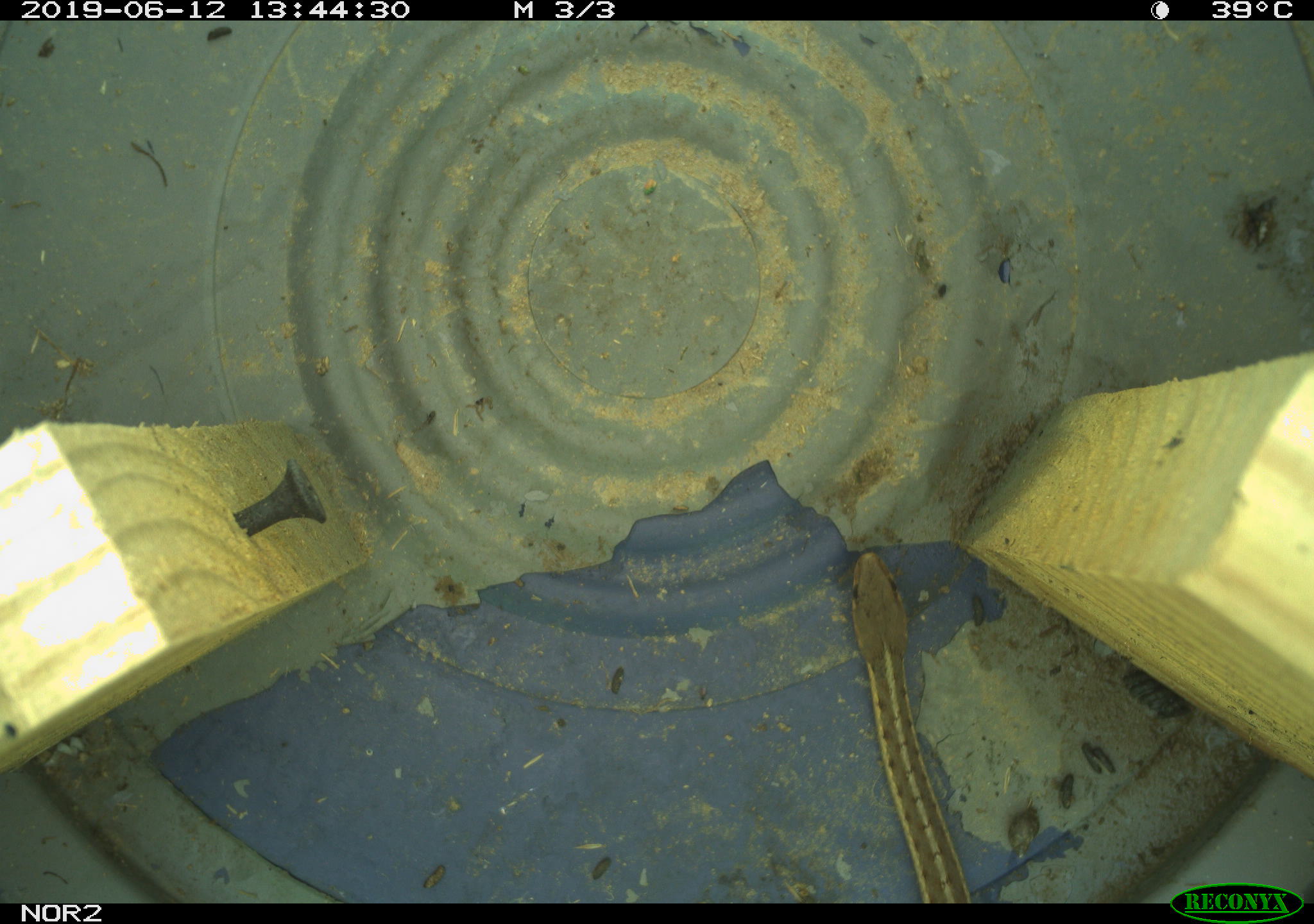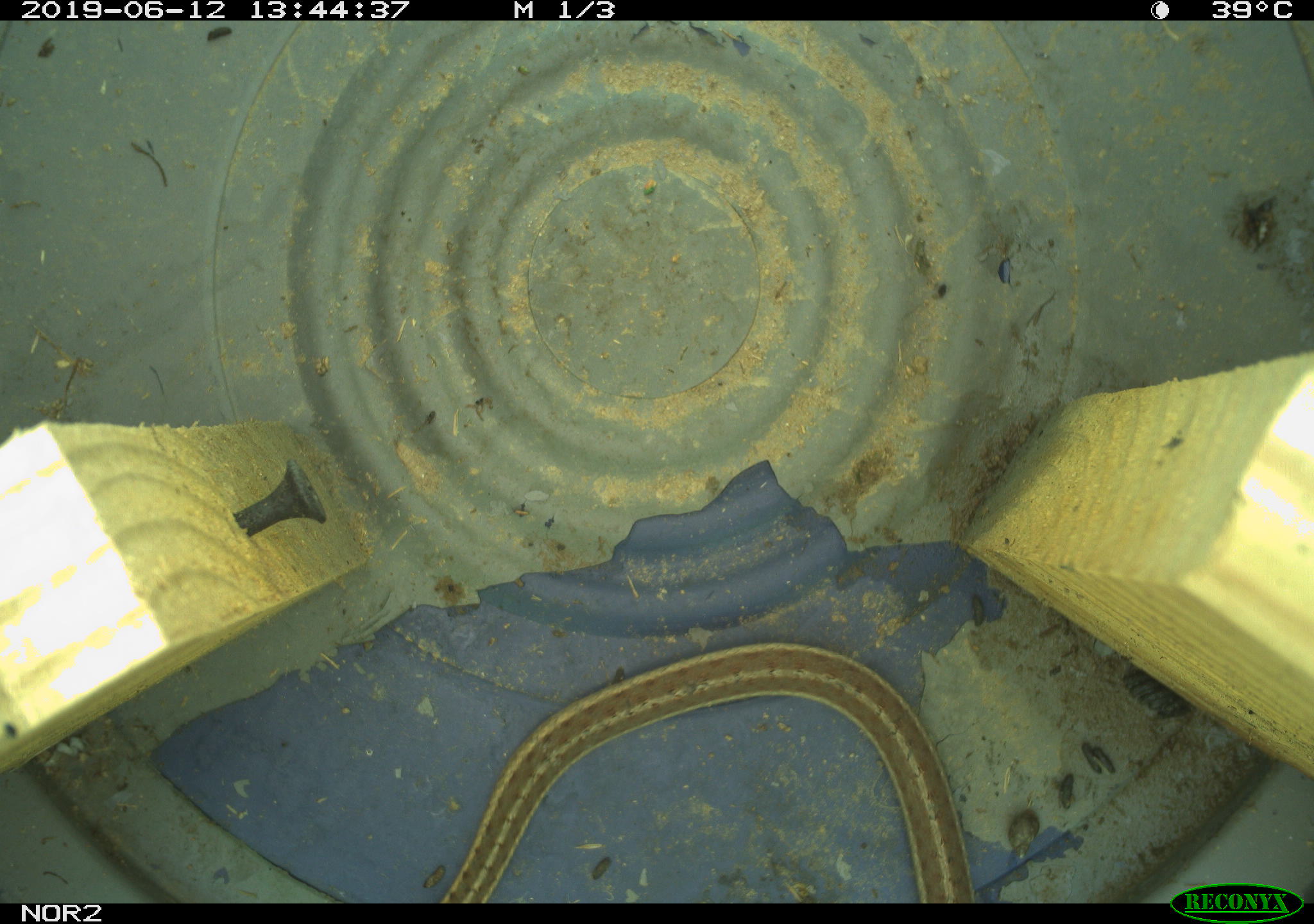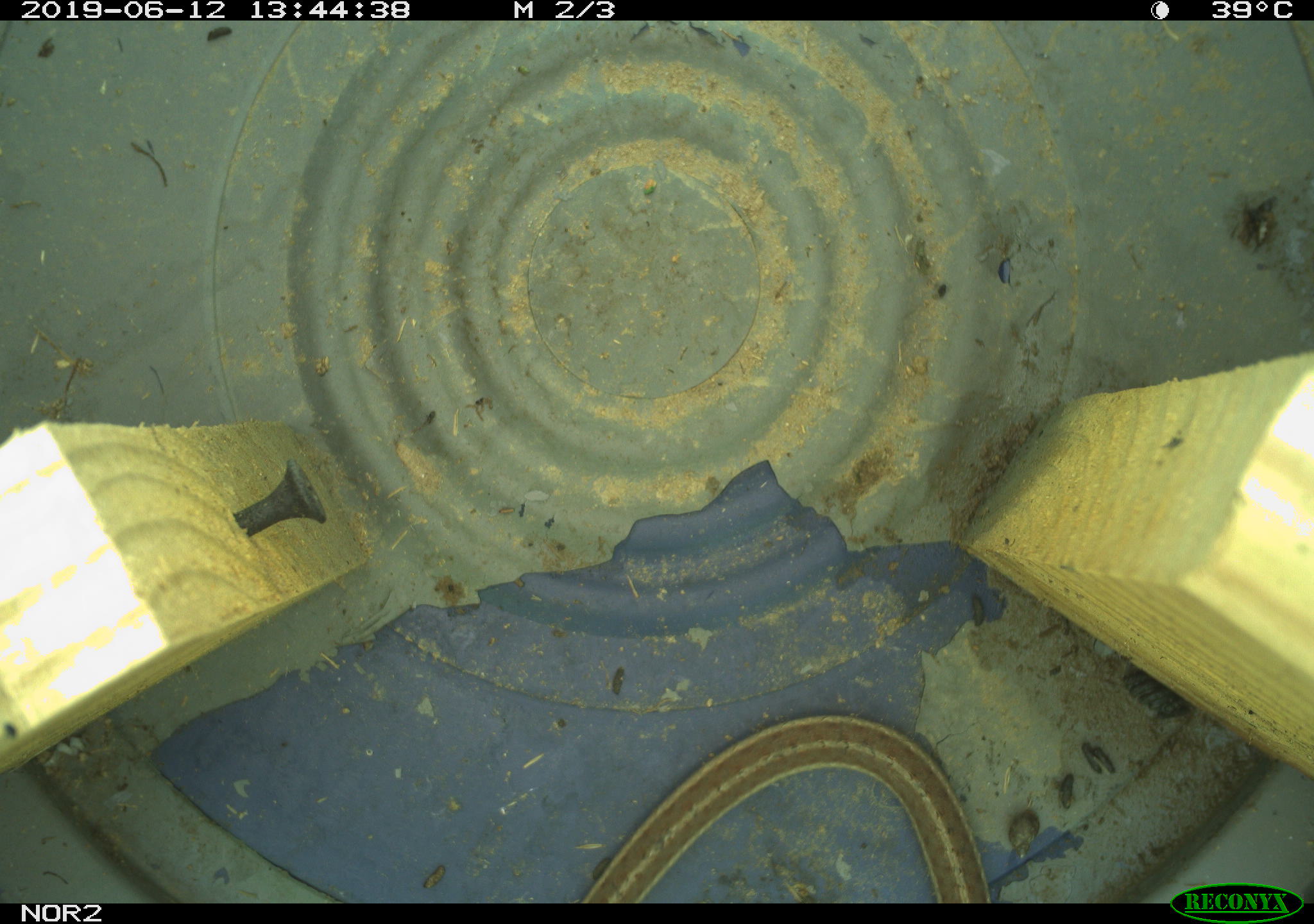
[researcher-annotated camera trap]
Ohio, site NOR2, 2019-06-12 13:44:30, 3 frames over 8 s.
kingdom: Animalia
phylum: Chordata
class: Reptilia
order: Squamata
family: Colubridae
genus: Thamnophis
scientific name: Thamnophis sirtalis sirtalis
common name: eastern gartersnake